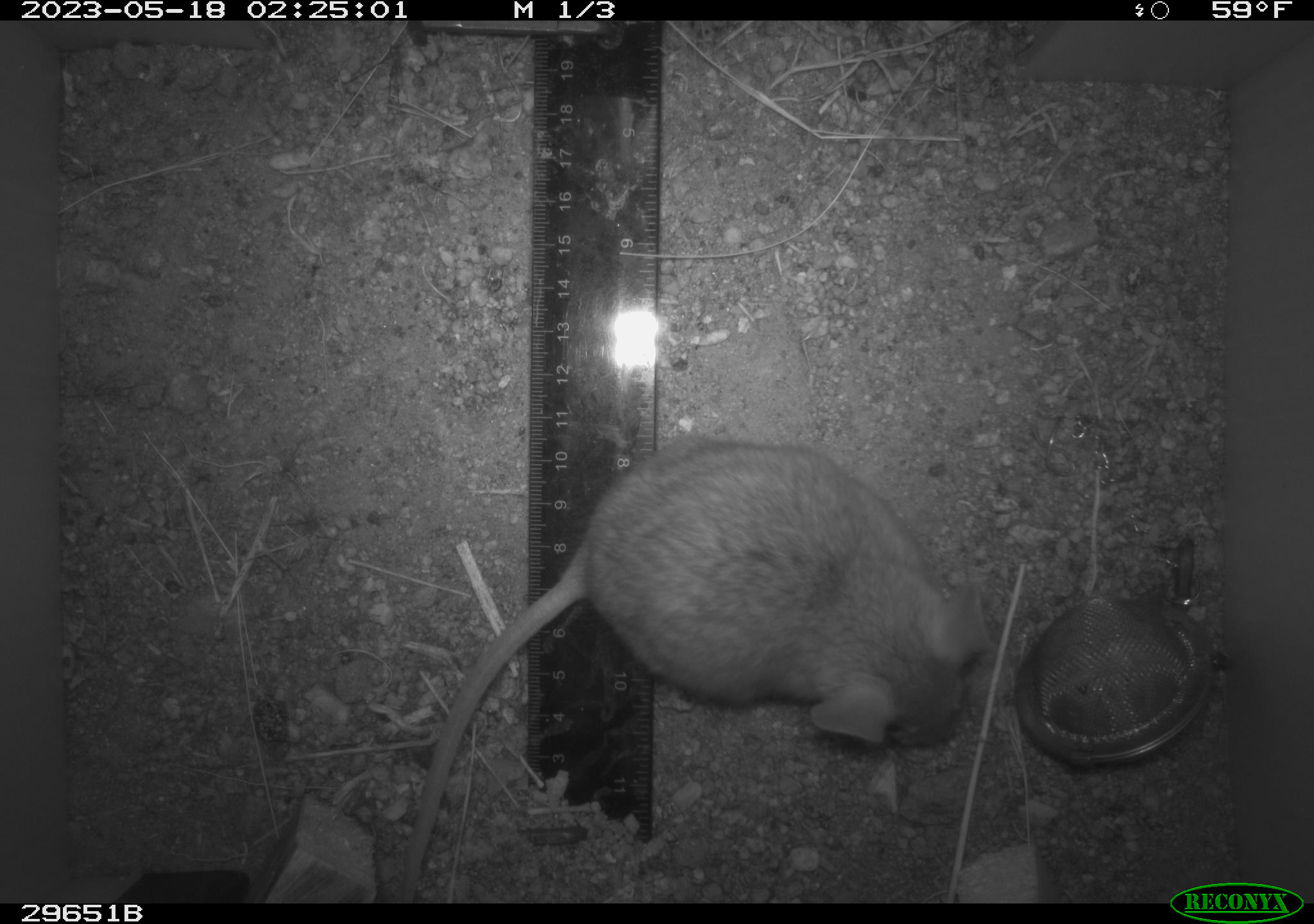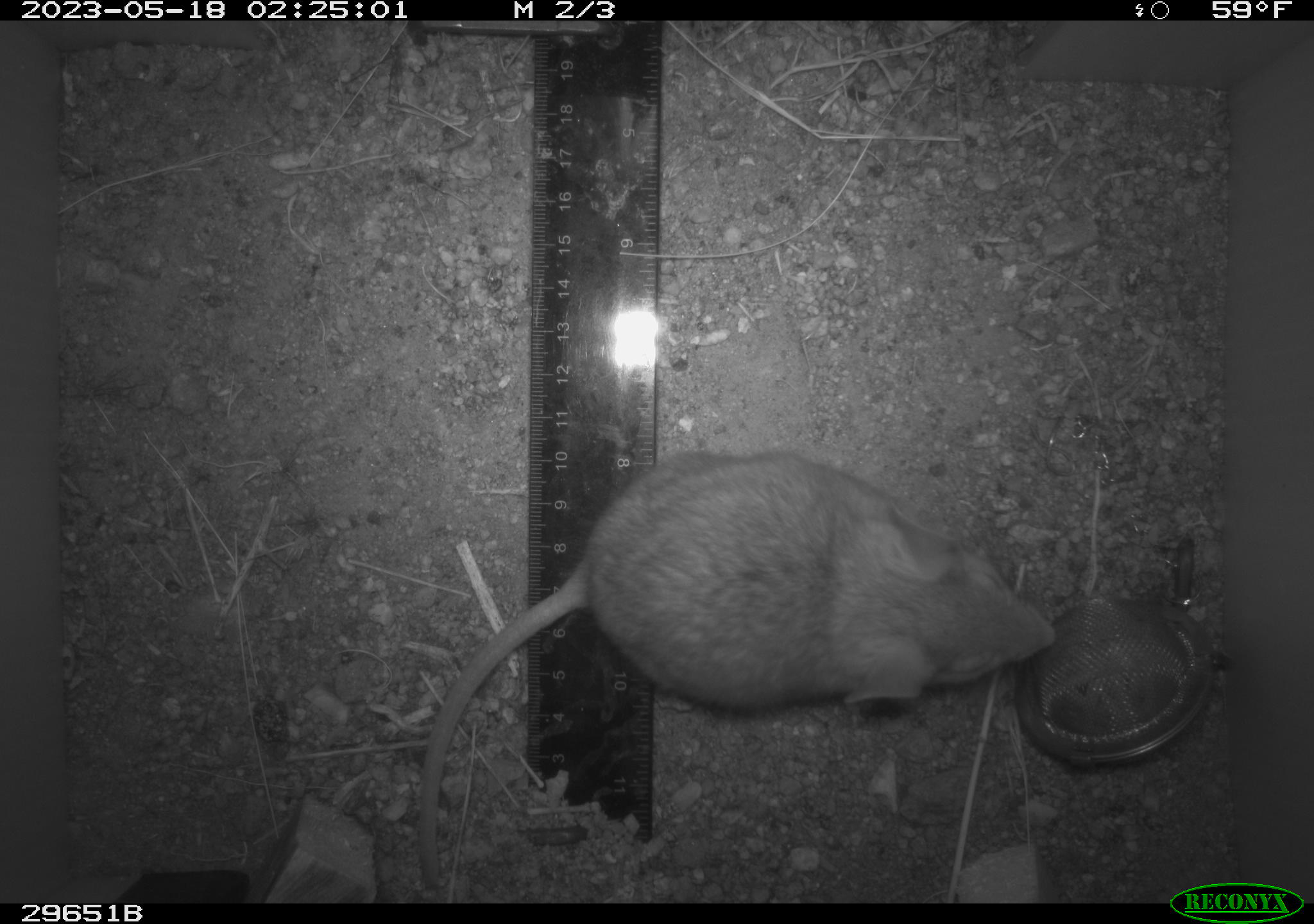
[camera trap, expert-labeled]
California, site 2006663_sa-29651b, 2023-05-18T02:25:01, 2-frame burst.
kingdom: Animalia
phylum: Chordata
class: Mammalia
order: Rodentia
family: Cricetidae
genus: Neotoma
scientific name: Neotoma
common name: pack rat or woodrat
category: neotoma species